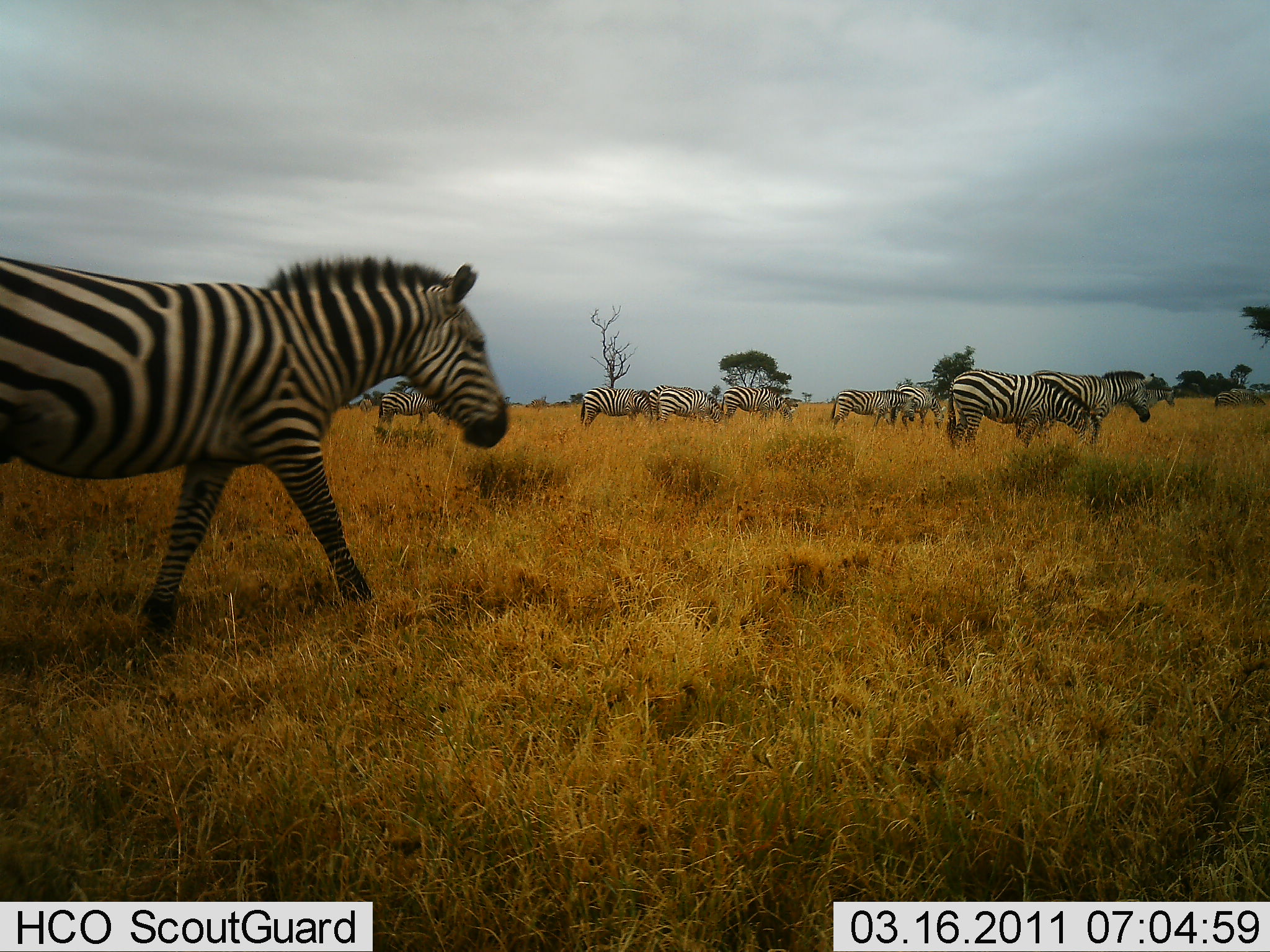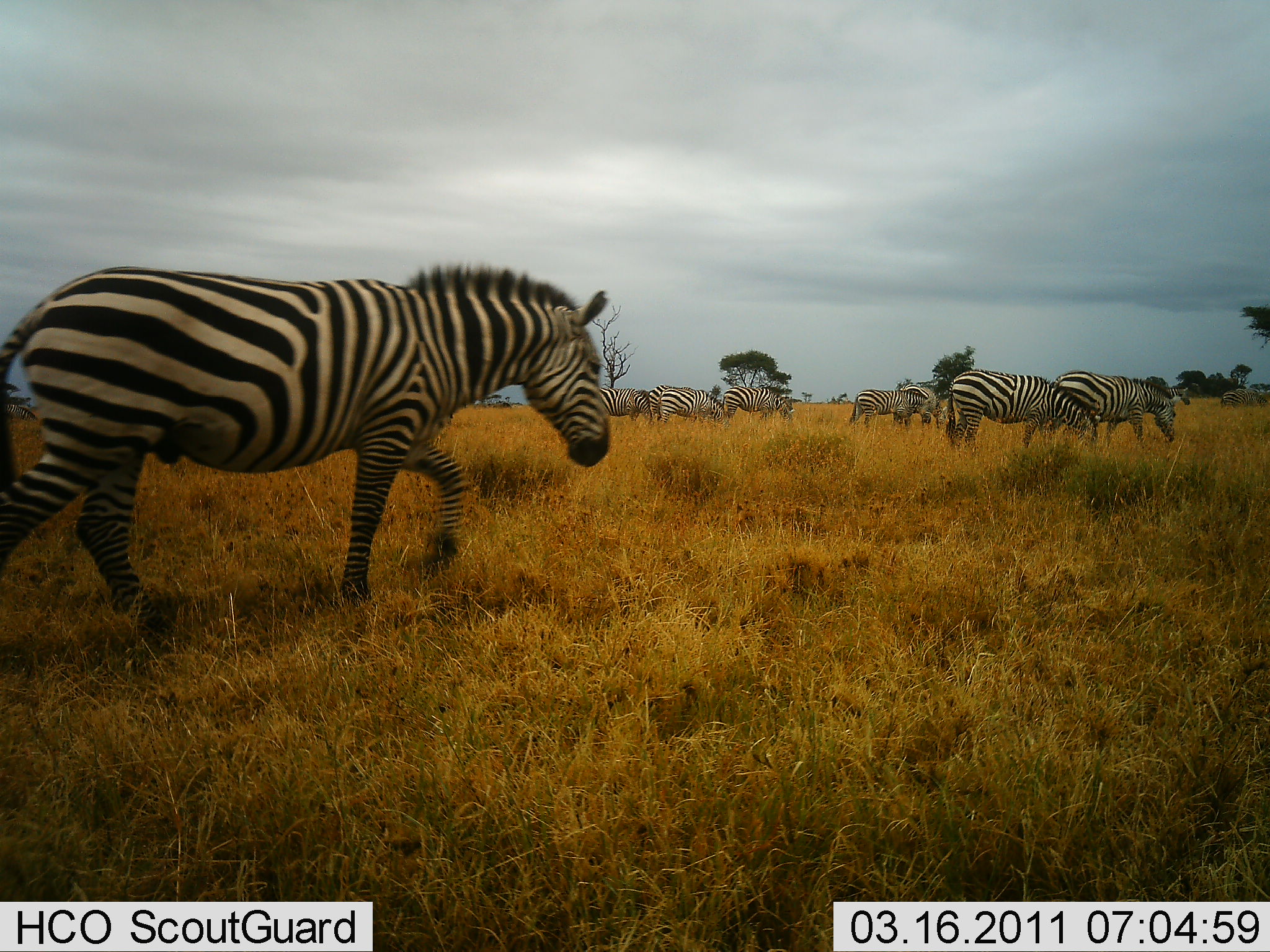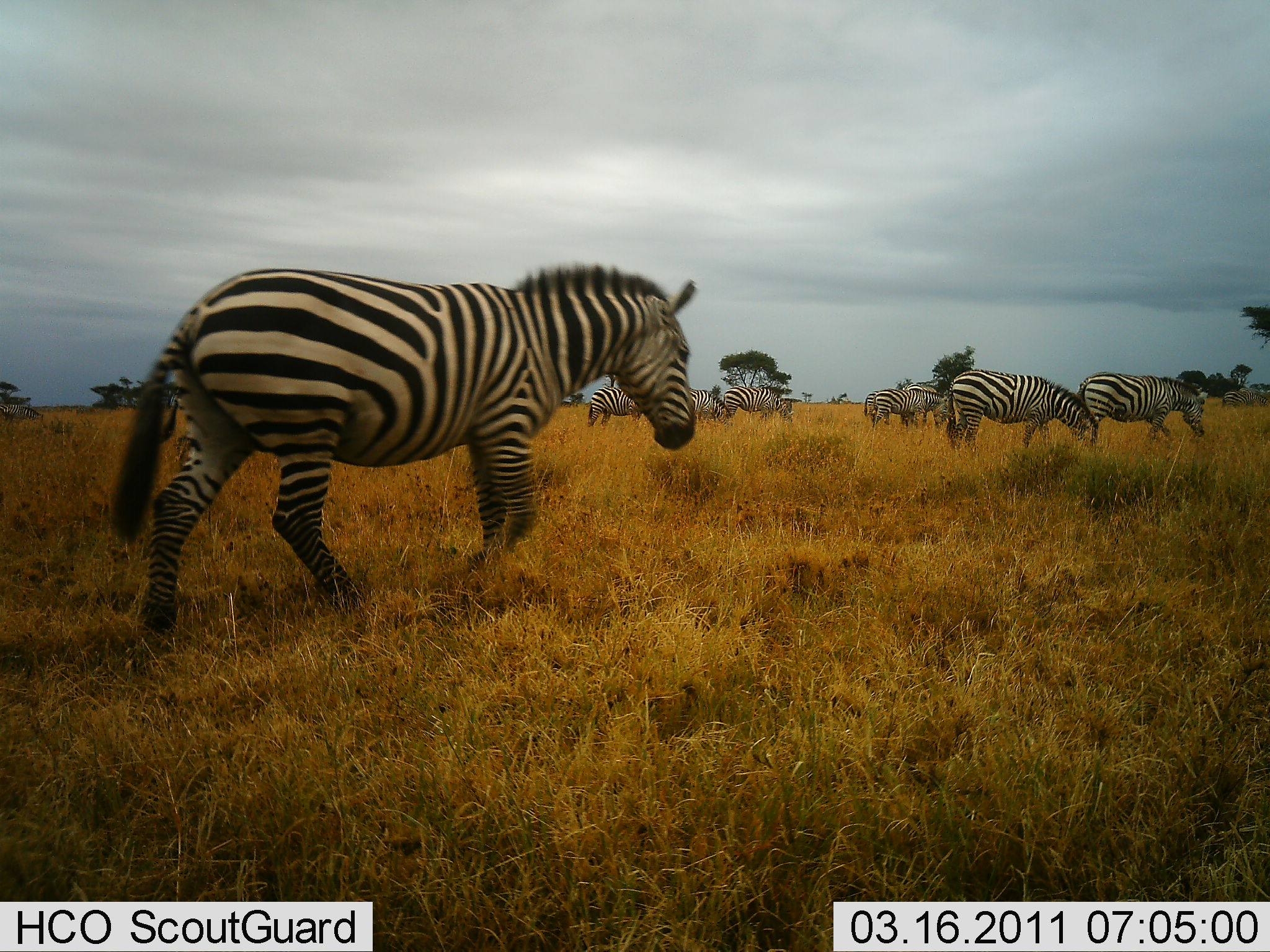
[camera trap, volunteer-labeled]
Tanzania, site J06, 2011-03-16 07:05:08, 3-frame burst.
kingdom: Animalia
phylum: Chordata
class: Mammalia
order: Perissodactyla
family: Equidae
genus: Equus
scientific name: Equus quagga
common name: plains zebra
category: zebra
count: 9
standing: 23%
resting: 0%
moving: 92%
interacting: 0%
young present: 0%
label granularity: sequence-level